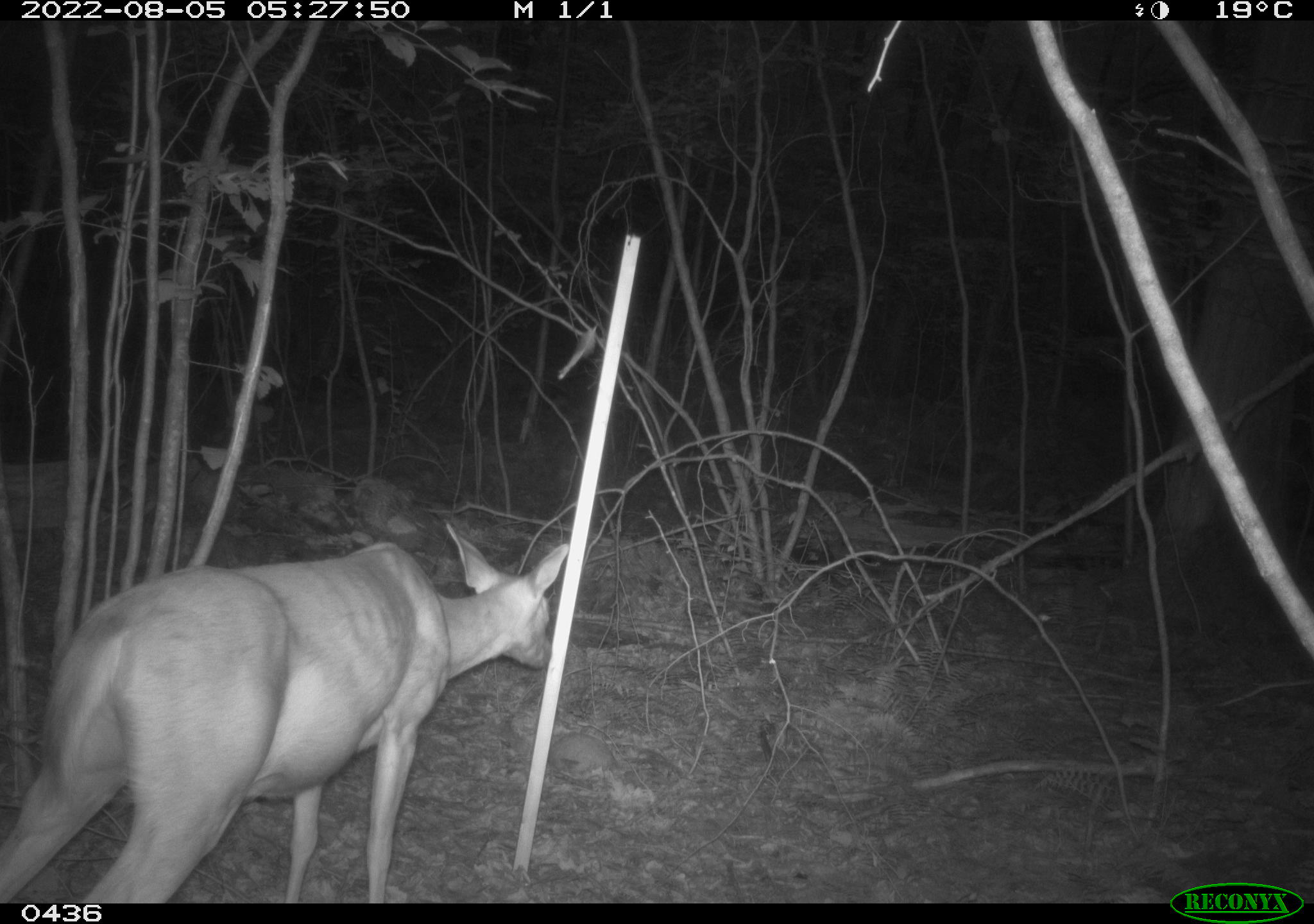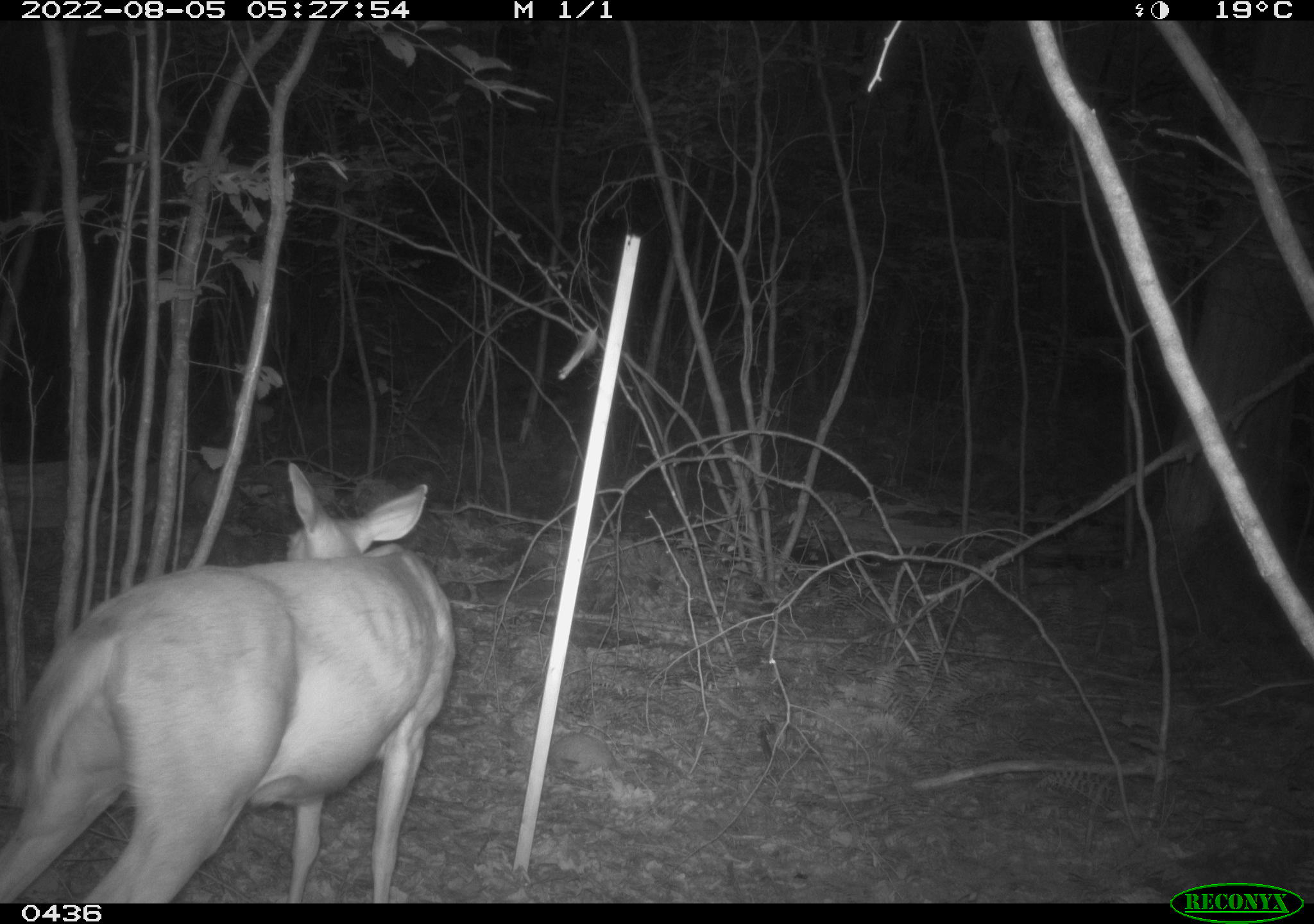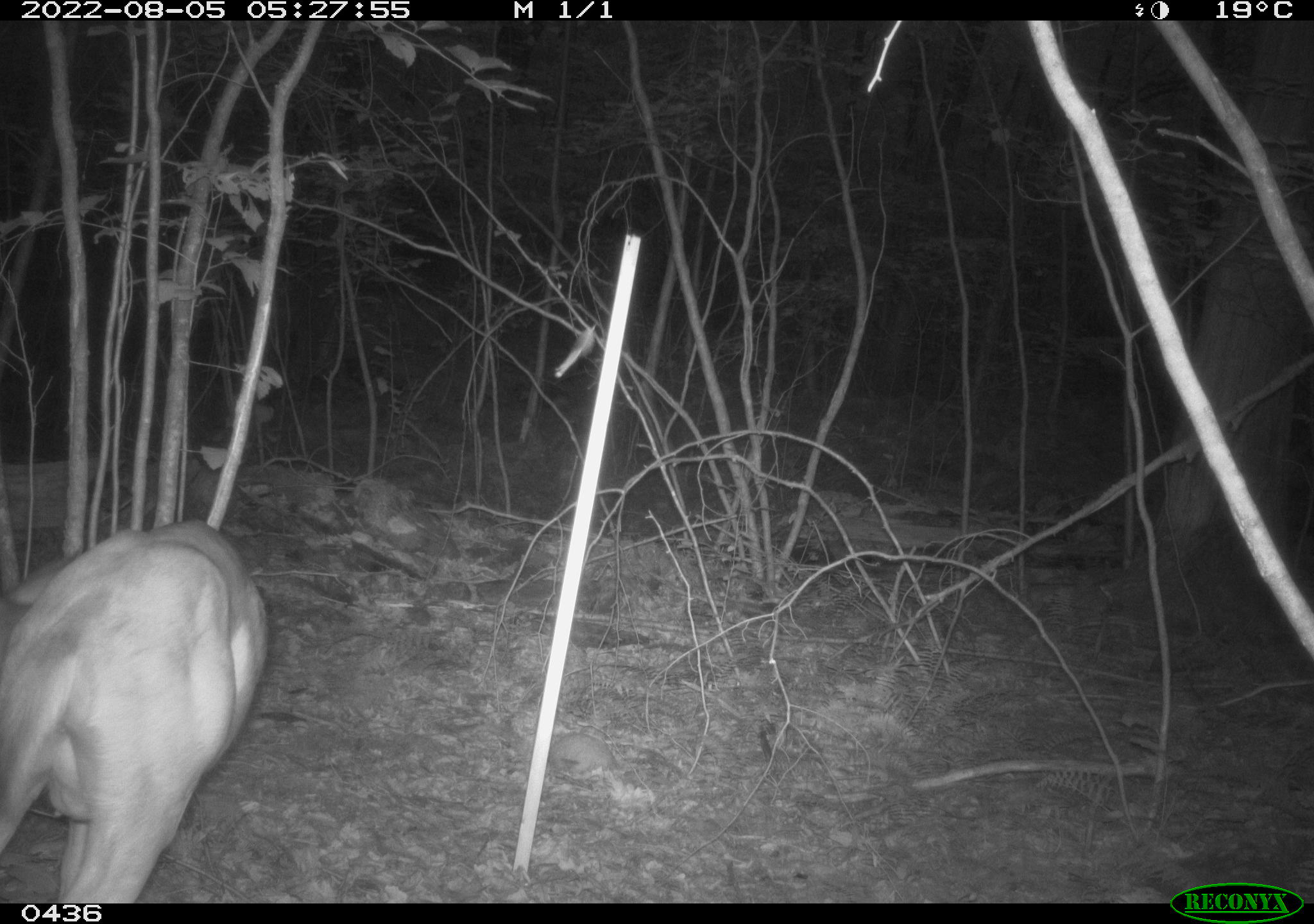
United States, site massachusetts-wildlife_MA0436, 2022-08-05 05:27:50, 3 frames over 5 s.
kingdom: Animalia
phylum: Arthropoda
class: Insecta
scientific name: Insecta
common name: insect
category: insect sp.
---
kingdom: Animalia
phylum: Chordata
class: Mammalia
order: Artiodactyla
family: Cervidae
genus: Odocoileus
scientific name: Odocoileus virginianus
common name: white-tailed deer